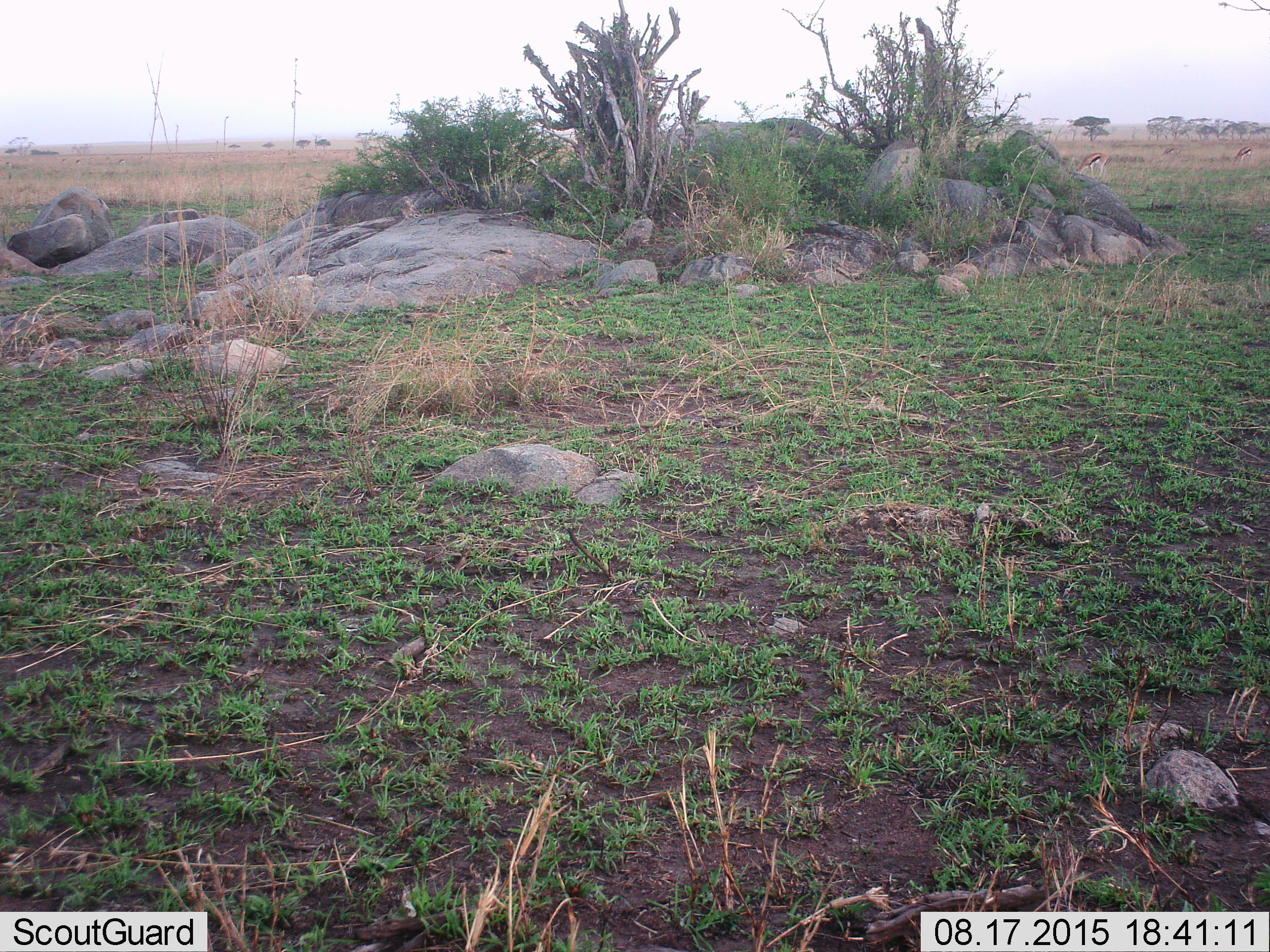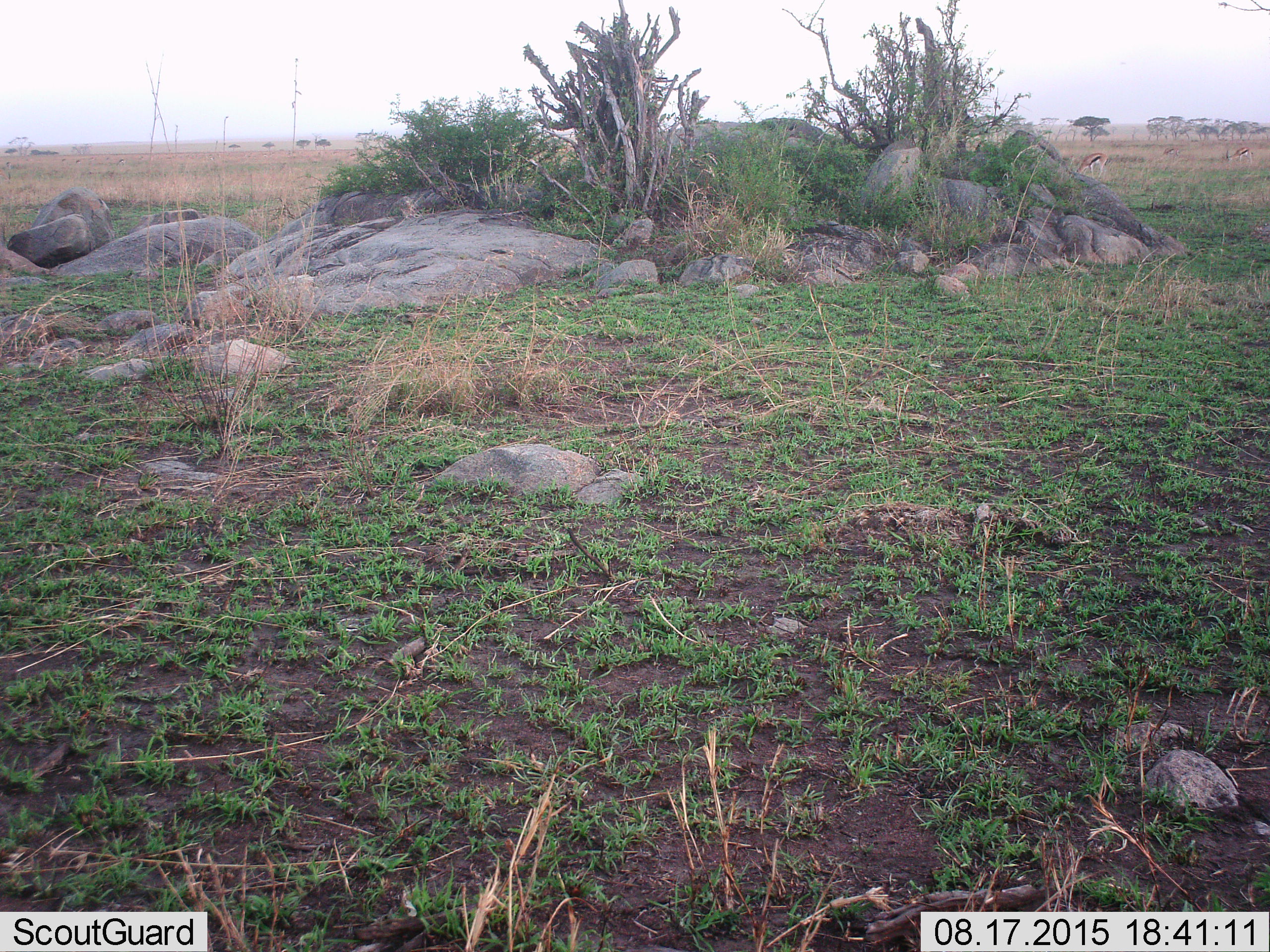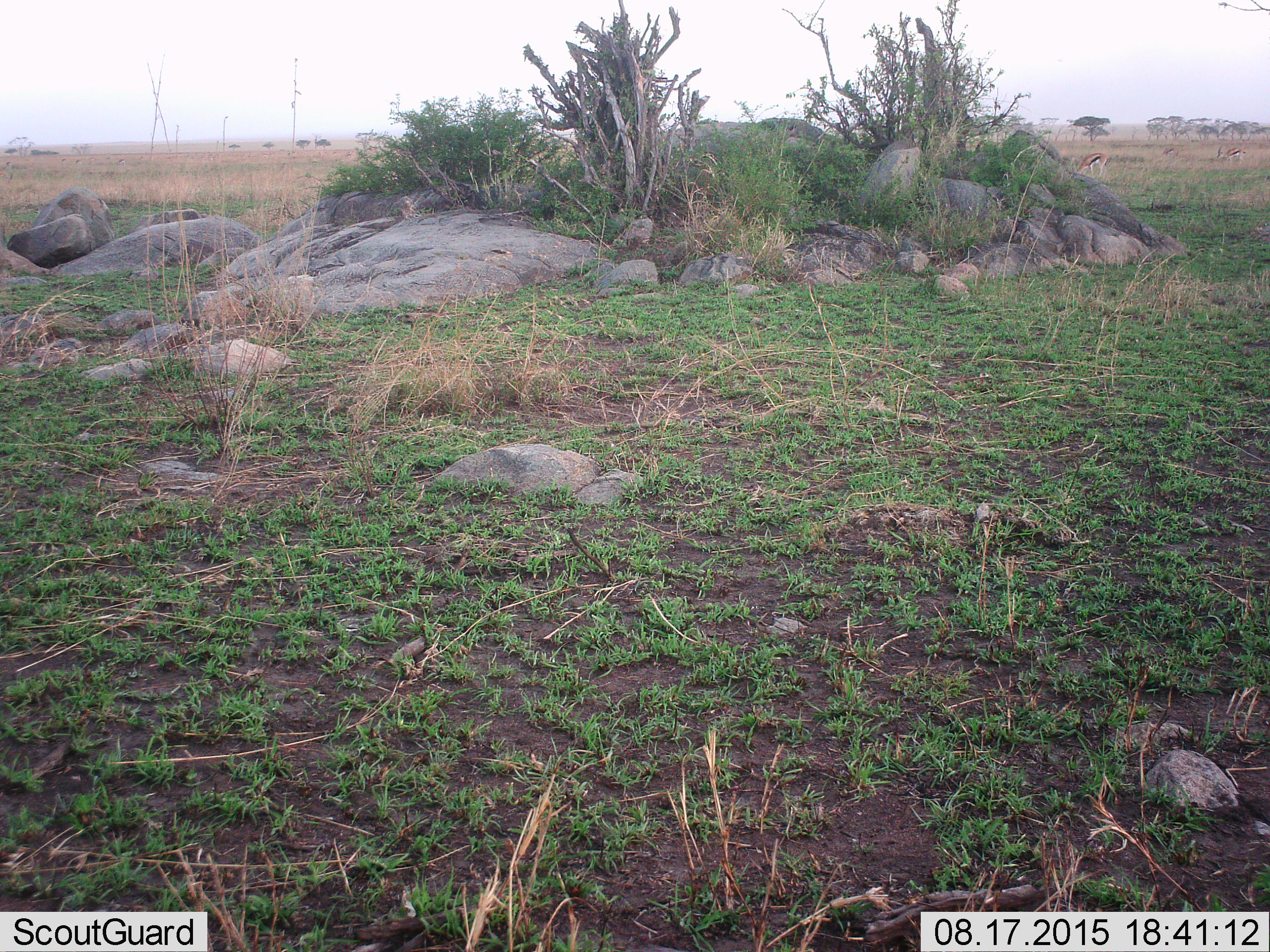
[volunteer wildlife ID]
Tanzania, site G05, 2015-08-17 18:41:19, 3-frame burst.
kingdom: Animalia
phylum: Chordata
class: Mammalia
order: Artiodactyla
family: Bovidae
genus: Eudorcas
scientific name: Eudorcas thomsonii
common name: thomson's gazelle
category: gazellethomsons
Gazellethomsons (thomson's gazelle) (Eudorcas thomsonii), count 3. Behavior (volunteer vote fractions): standing 69%, resting 0%, moving 46%, interacting 0%. Young present (vote fraction): 8%. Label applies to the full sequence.